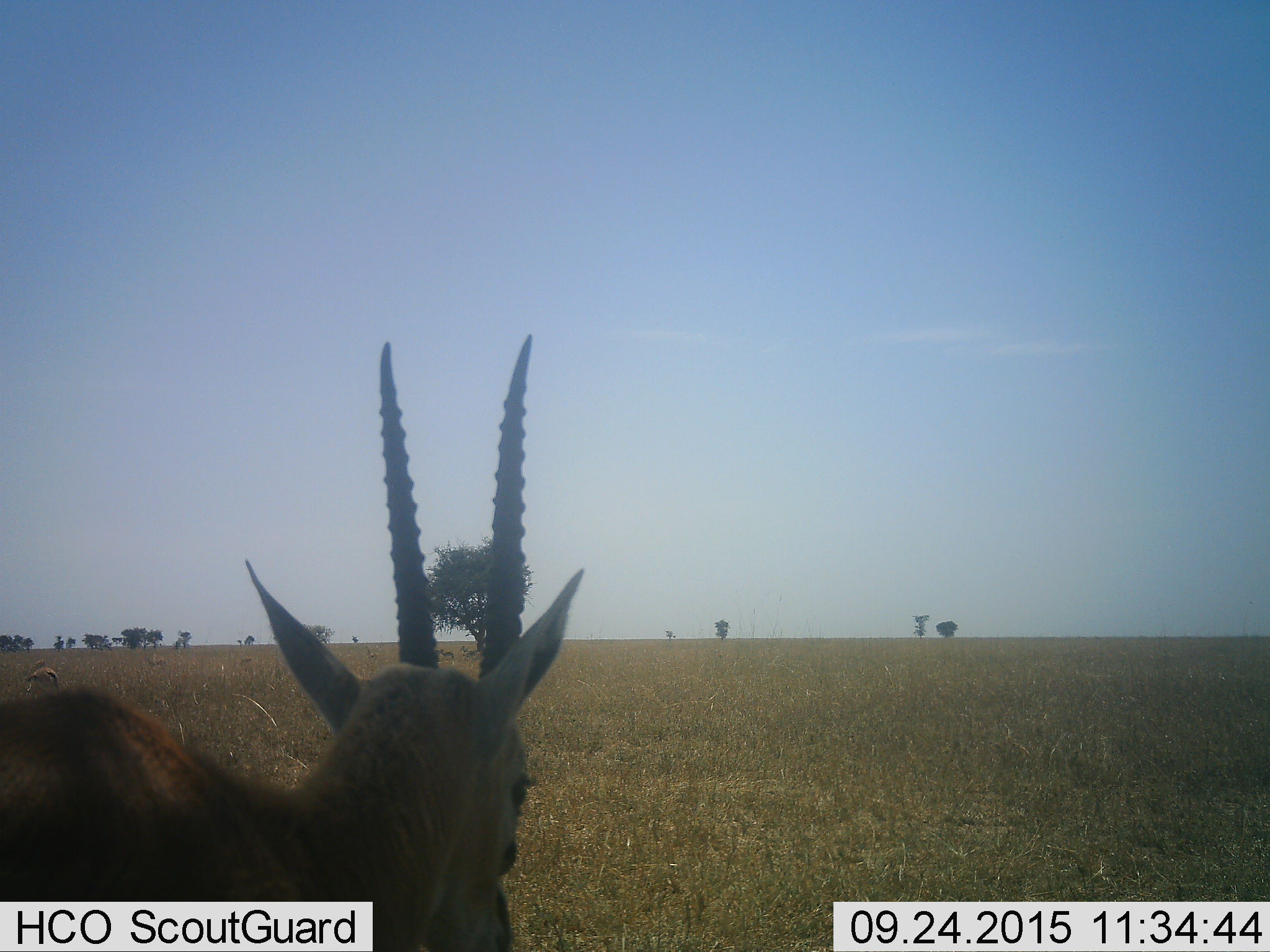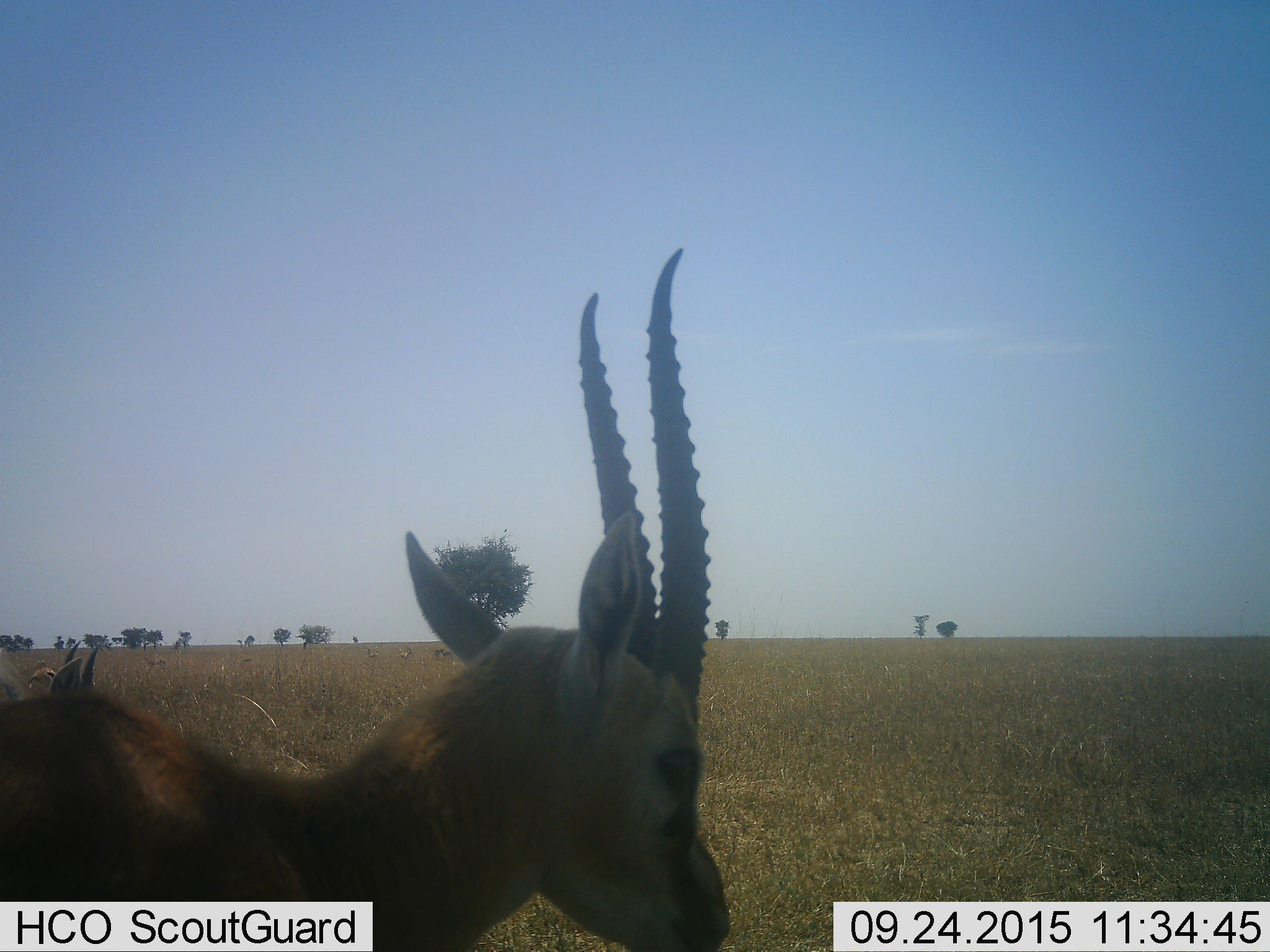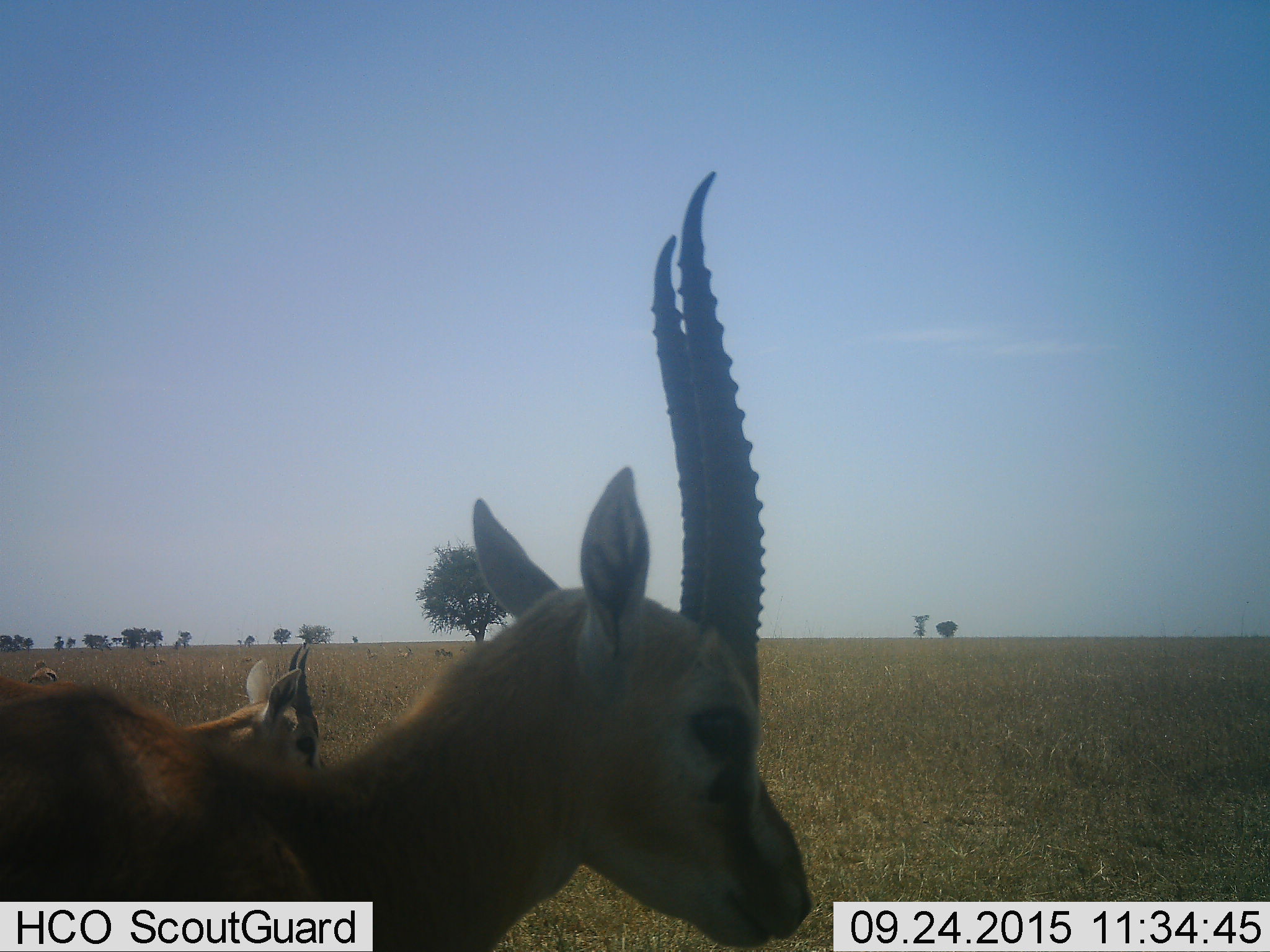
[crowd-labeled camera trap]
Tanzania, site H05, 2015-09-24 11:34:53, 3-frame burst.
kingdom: Animalia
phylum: Chordata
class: Mammalia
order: Artiodactyla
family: Bovidae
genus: Eudorcas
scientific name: Eudorcas thomsonii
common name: thomson's gazelle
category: gazellethomsons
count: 8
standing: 83%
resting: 0%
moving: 17%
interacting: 0%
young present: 17%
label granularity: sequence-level